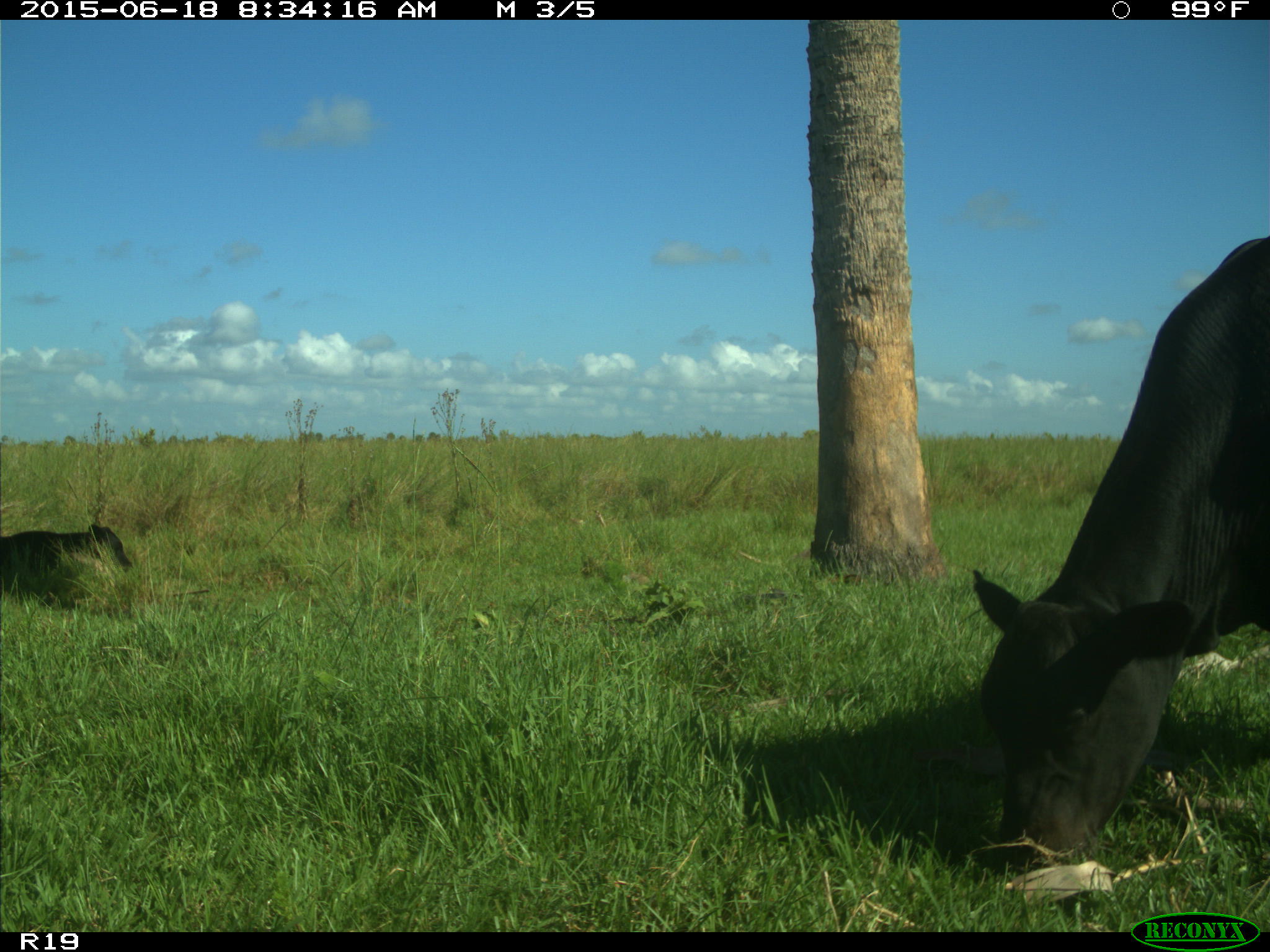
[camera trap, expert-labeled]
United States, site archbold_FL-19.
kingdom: Animalia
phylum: Chordata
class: Mammalia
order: Artiodactyla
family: Bovidae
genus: Bos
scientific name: Bos taurus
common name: domestic cow